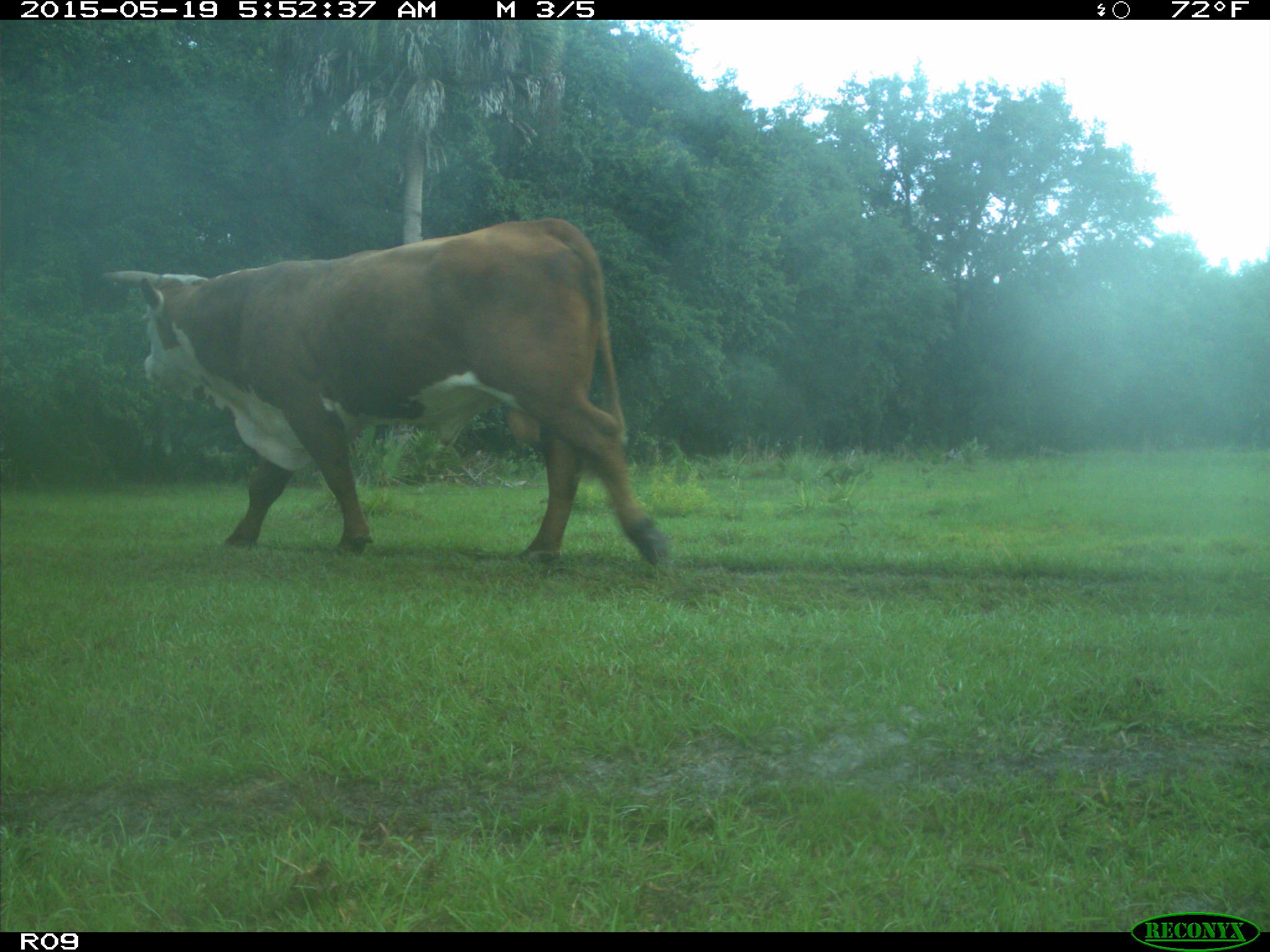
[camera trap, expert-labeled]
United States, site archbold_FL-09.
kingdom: Animalia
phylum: Chordata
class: Mammalia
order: Artiodactyla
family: Bovidae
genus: Bos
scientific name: Bos taurus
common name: domestic cow